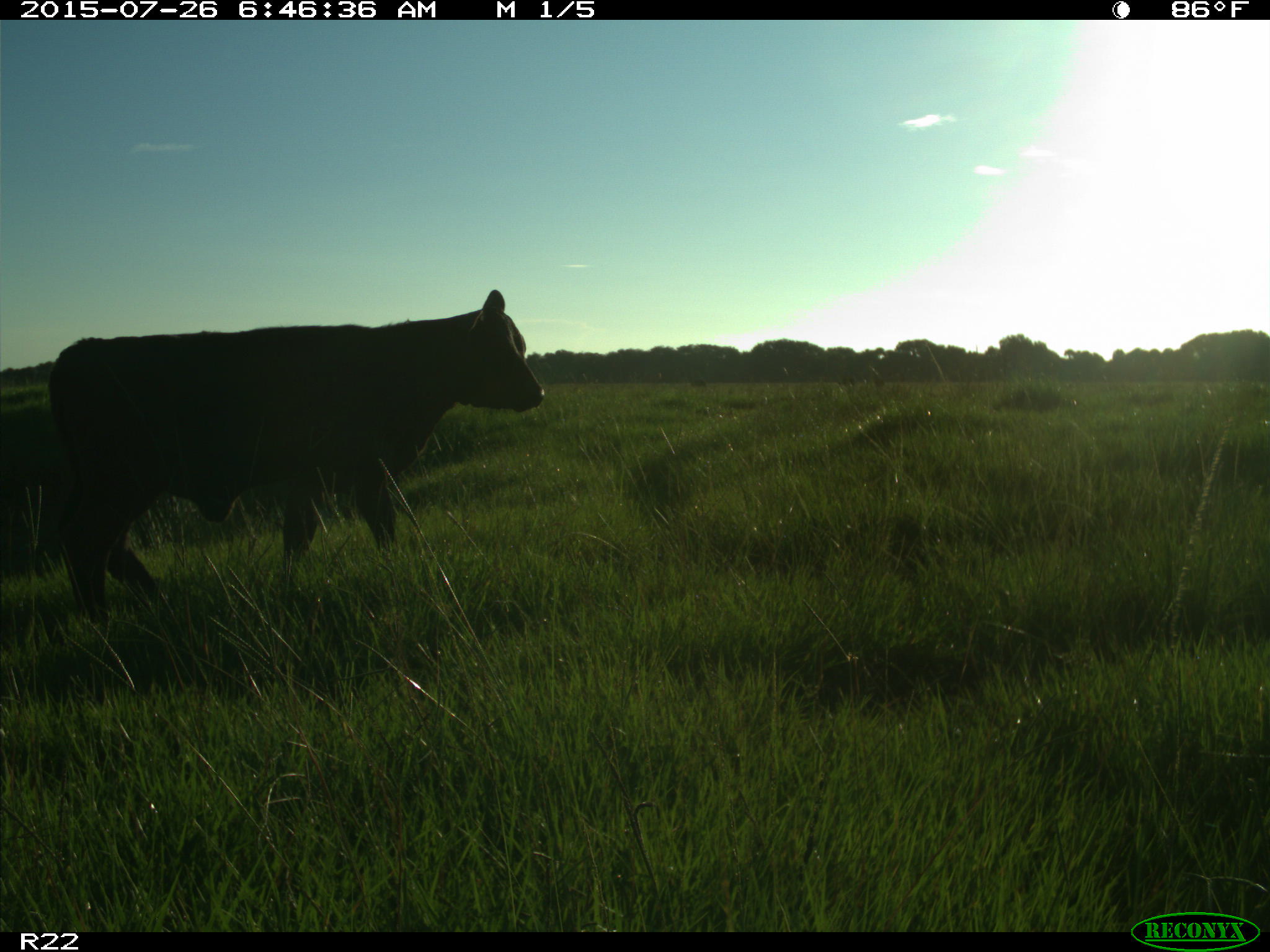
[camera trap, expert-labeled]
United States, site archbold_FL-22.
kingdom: Animalia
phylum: Chordata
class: Mammalia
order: Artiodactyla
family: Bovidae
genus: Bos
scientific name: Bos taurus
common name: domestic cow